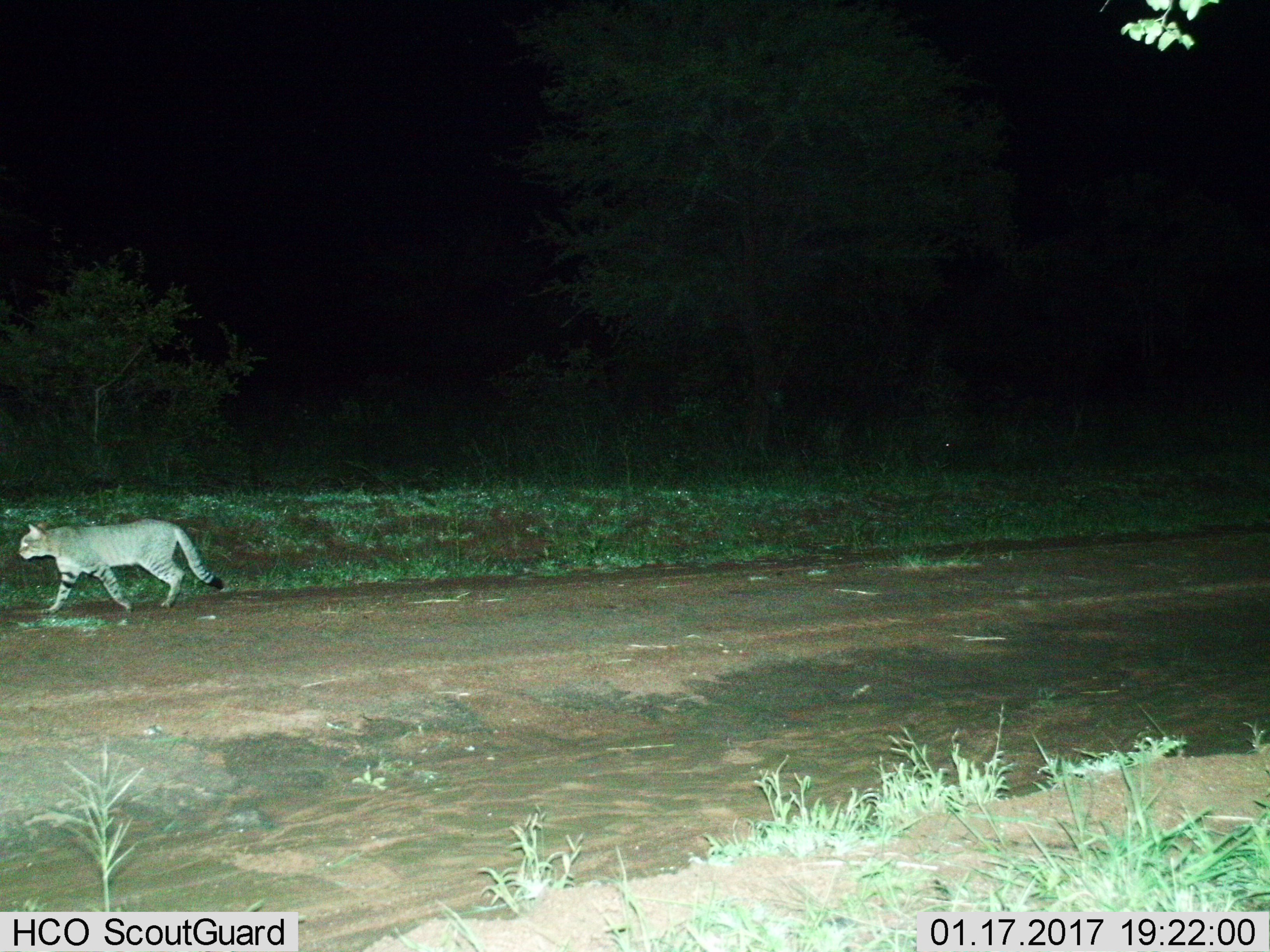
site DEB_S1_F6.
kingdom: Animalia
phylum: Chordata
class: Mammalia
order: Carnivora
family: Felidae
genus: Felis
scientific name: Felis lybica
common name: african wild cat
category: africanwildcat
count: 1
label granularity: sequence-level